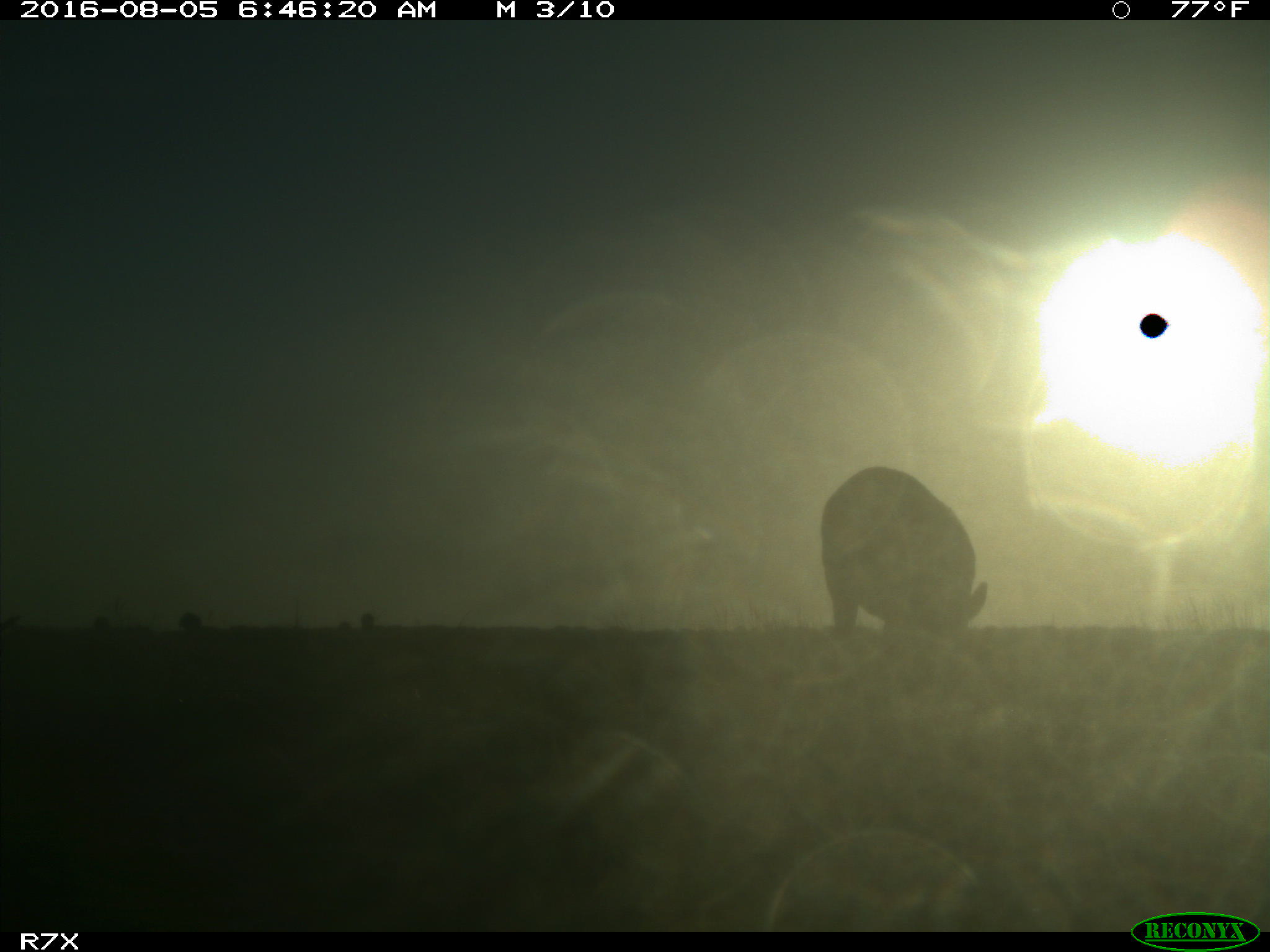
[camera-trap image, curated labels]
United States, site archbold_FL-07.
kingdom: Animalia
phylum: Chordata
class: Mammalia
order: Perissodactyla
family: Equidae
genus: Equus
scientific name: Equus africanus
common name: african wild ass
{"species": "Equus africanus (african wild ass)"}